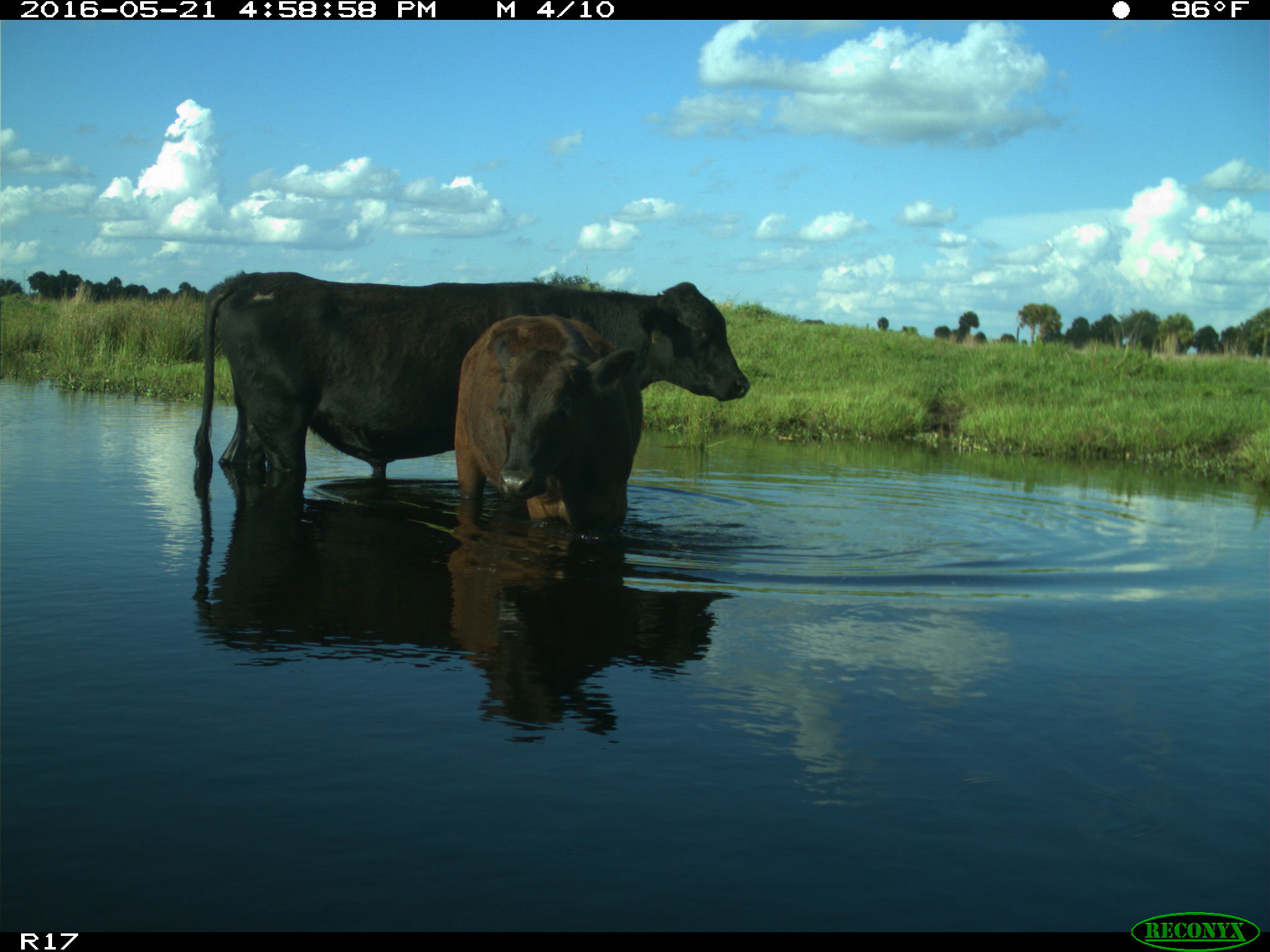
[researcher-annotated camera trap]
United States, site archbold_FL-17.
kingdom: Animalia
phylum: Chordata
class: Mammalia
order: Artiodactyla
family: Bovidae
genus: Bos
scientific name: Bos taurus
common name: domestic cow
Bos taurus (domestic cow).